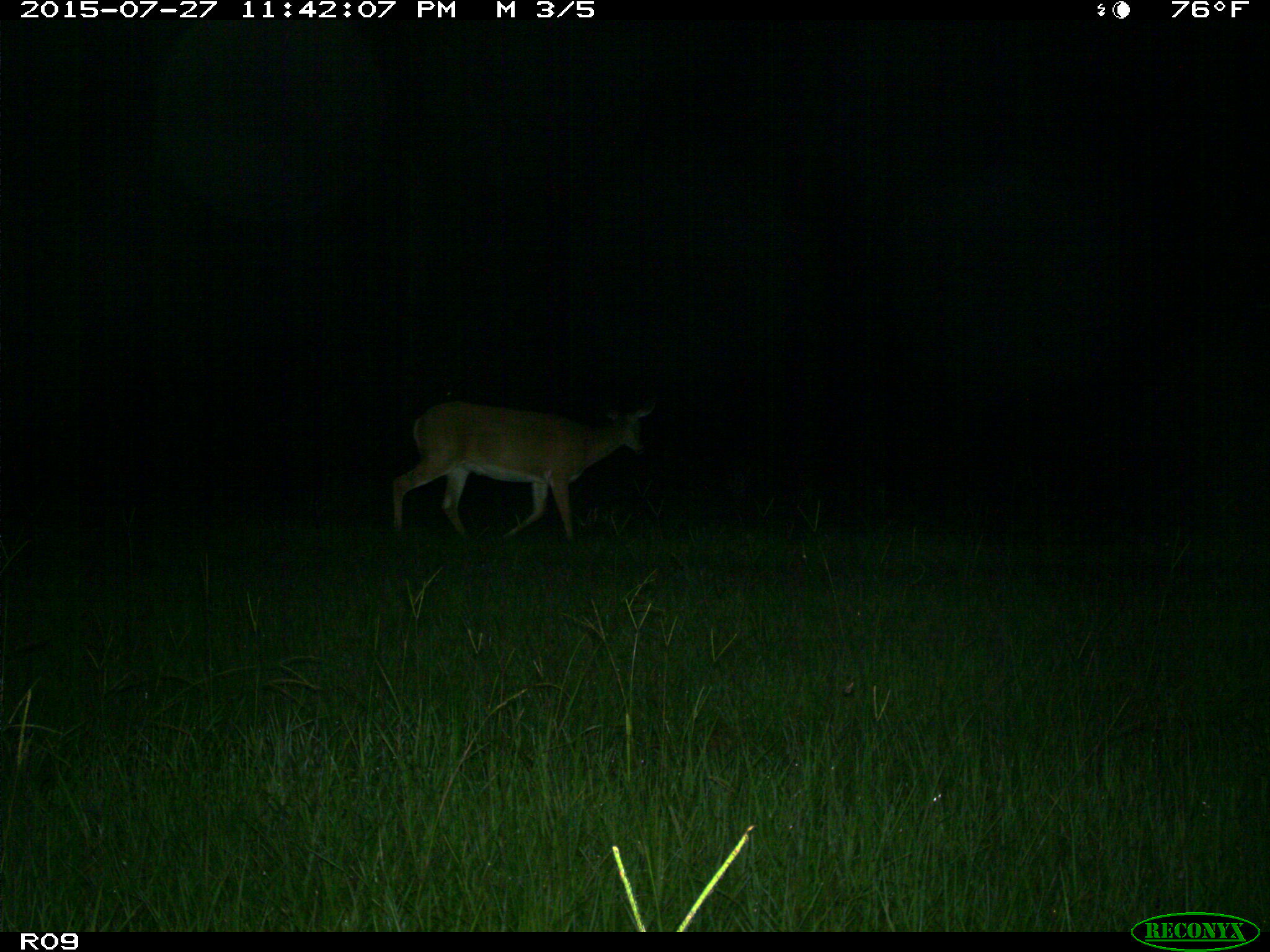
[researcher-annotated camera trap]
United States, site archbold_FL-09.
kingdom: Animalia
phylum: Chordata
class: Mammalia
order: Artiodactyla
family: Cervidae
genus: Odocoileus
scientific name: Odocoileus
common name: deer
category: unidentified deer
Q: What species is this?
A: Unidentified deer (deer) (Odocoileus).